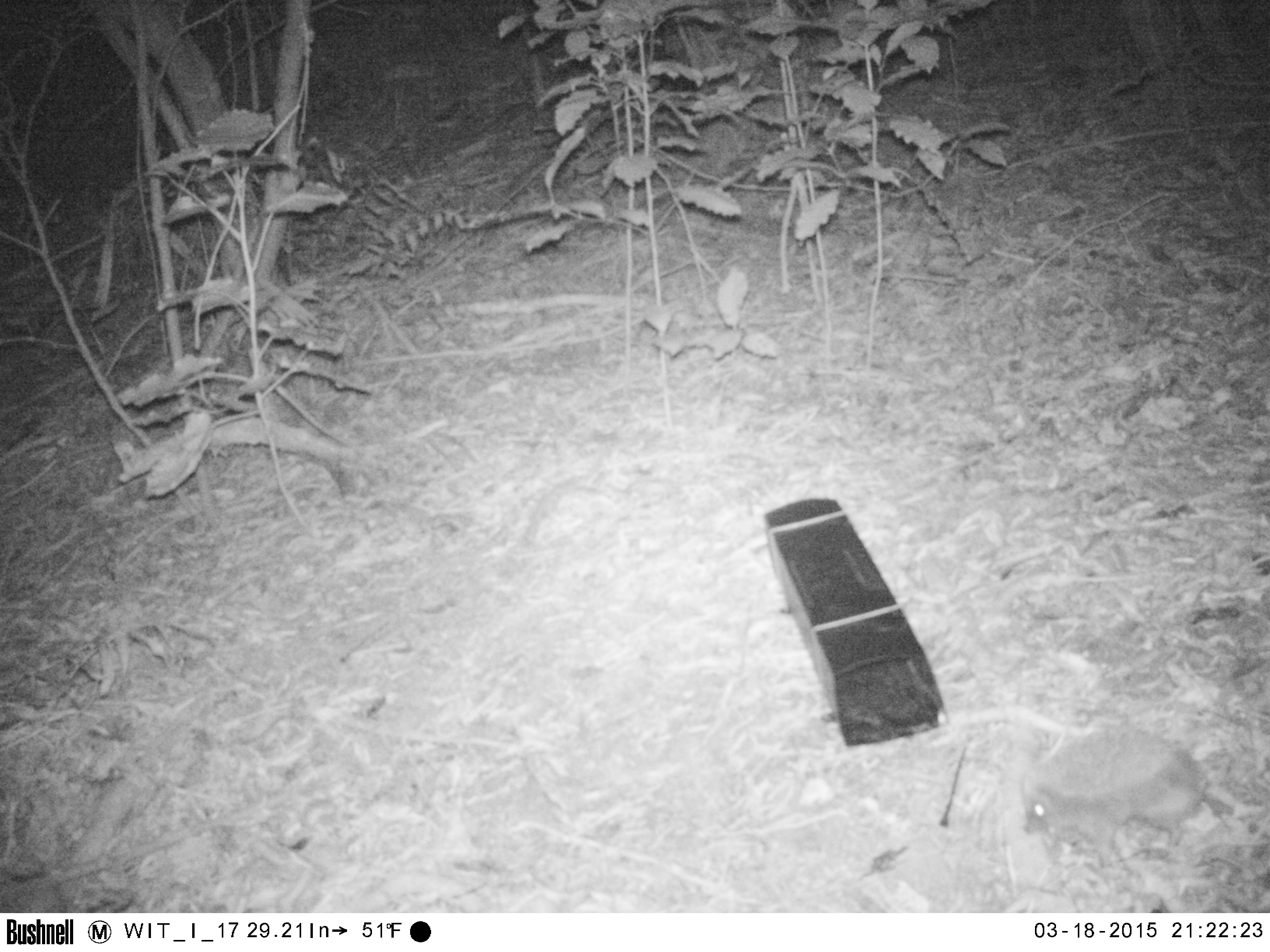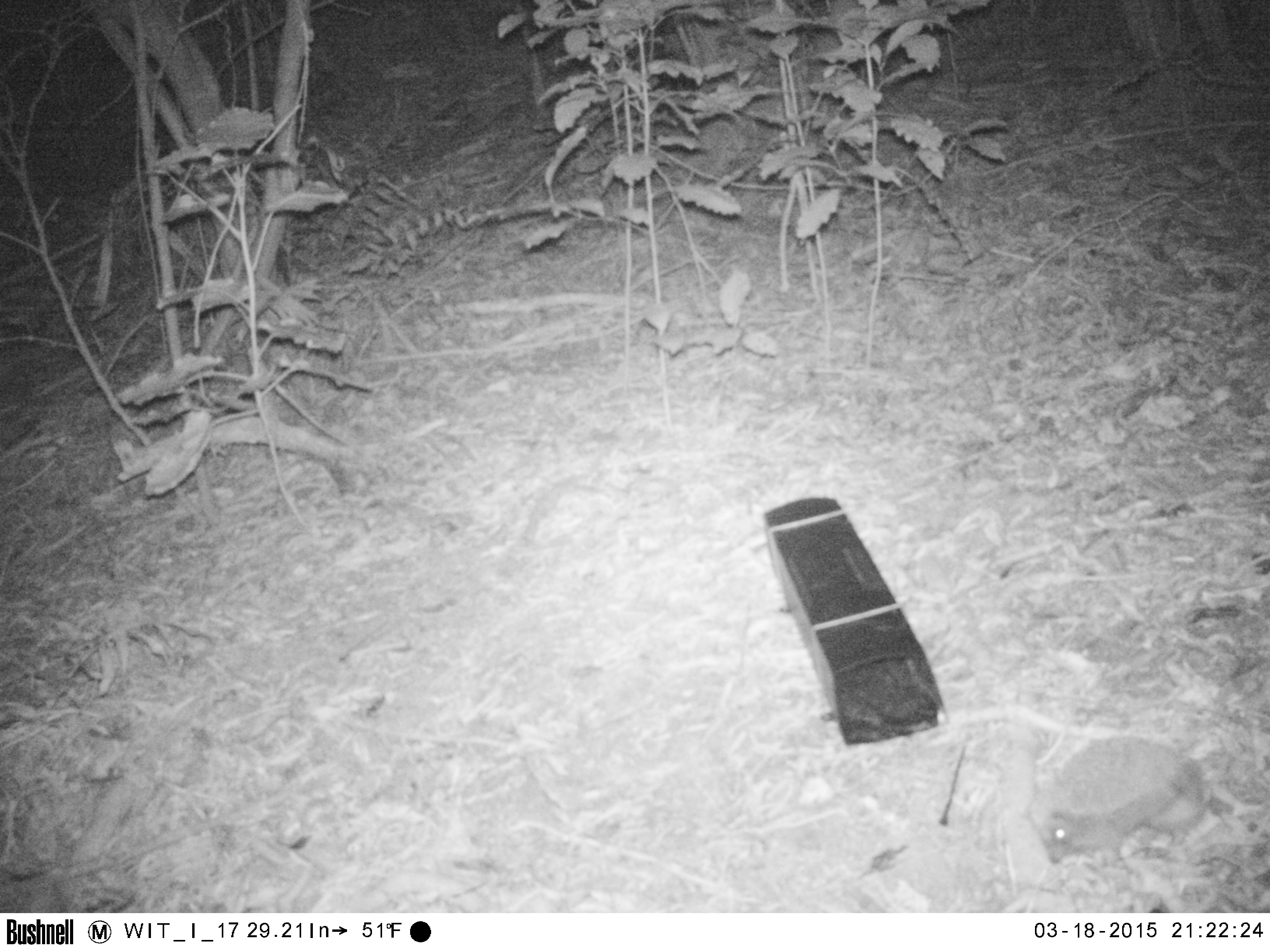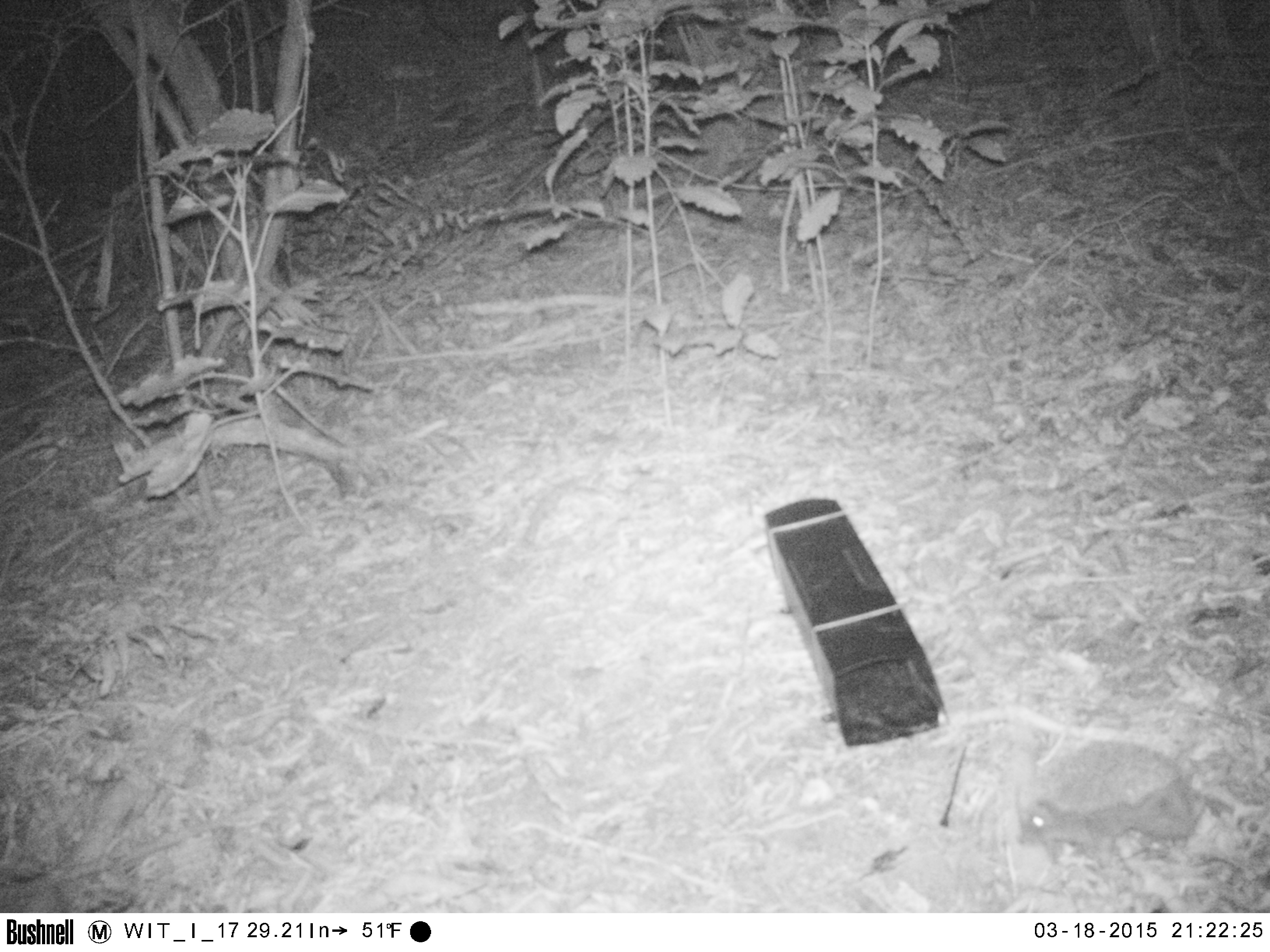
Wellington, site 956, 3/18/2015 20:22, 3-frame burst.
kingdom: Animalia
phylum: Chordata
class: Mammalia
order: Eulipotyphla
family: Erinaceidae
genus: Erinaceus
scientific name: Erinaceus europaeus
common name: hedgehog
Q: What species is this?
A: Hedgehog (Erinaceus europaeus).